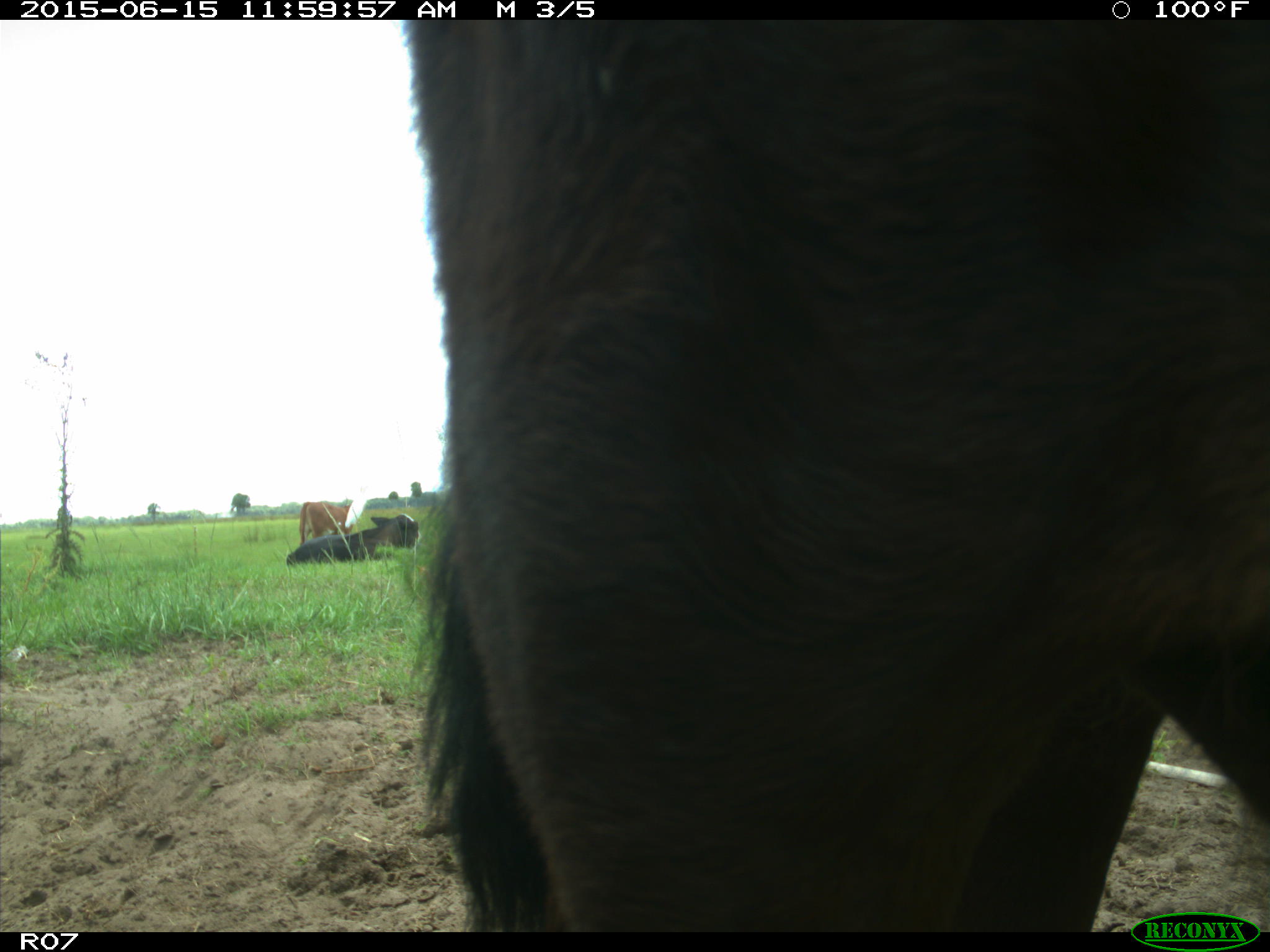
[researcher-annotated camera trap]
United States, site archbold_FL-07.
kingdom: Animalia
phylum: Chordata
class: Mammalia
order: Artiodactyla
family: Bovidae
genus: Bos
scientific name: Bos taurus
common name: domestic cow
Bos taurus (domestic cow).